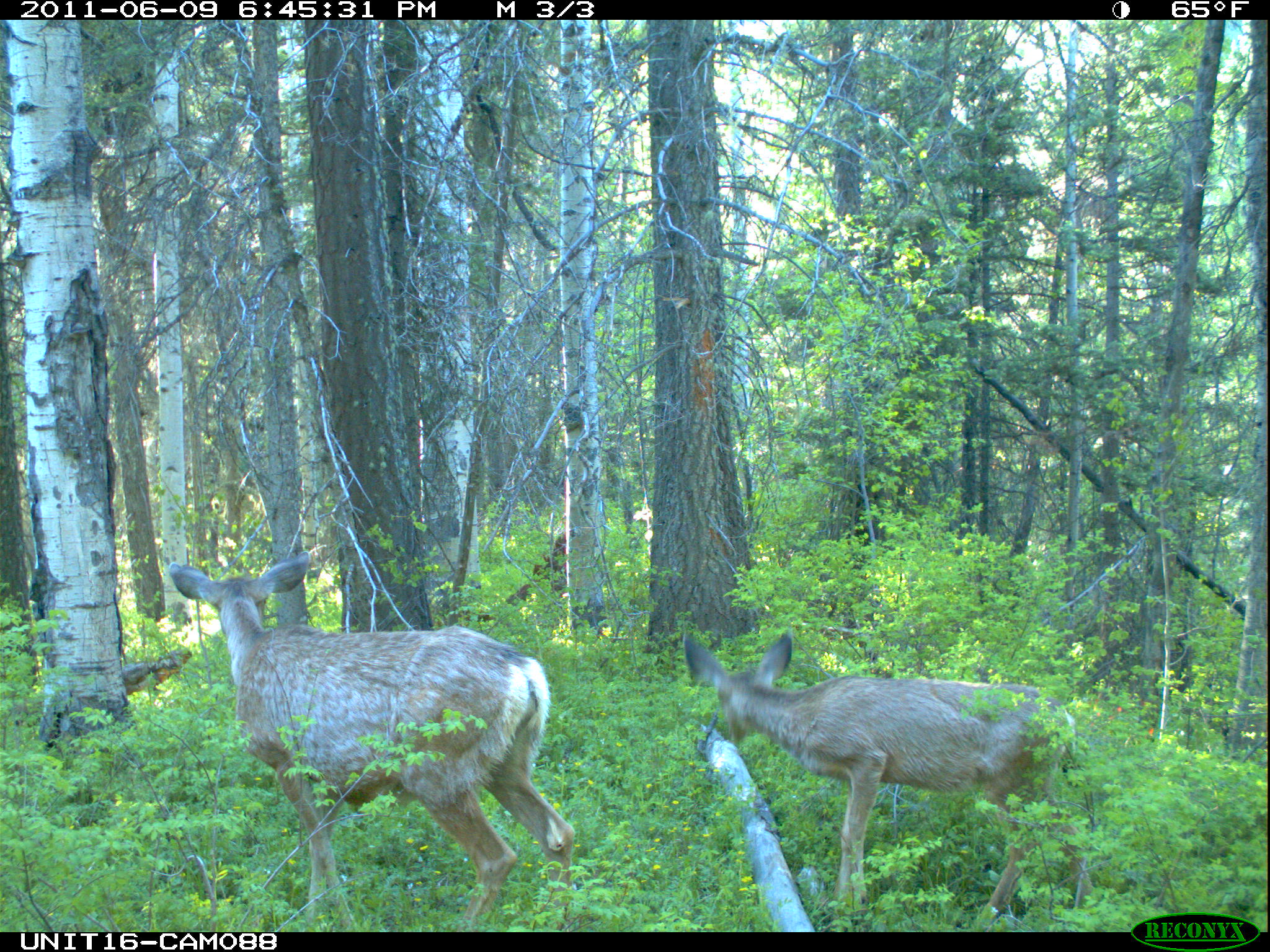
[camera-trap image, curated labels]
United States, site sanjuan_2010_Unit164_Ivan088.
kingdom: Animalia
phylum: Chordata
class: Mammalia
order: Artiodactyla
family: Cervidae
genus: Odocoileus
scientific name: Odocoileus hemionus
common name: mule deer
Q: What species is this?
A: Odocoileus hemionus (mule deer).